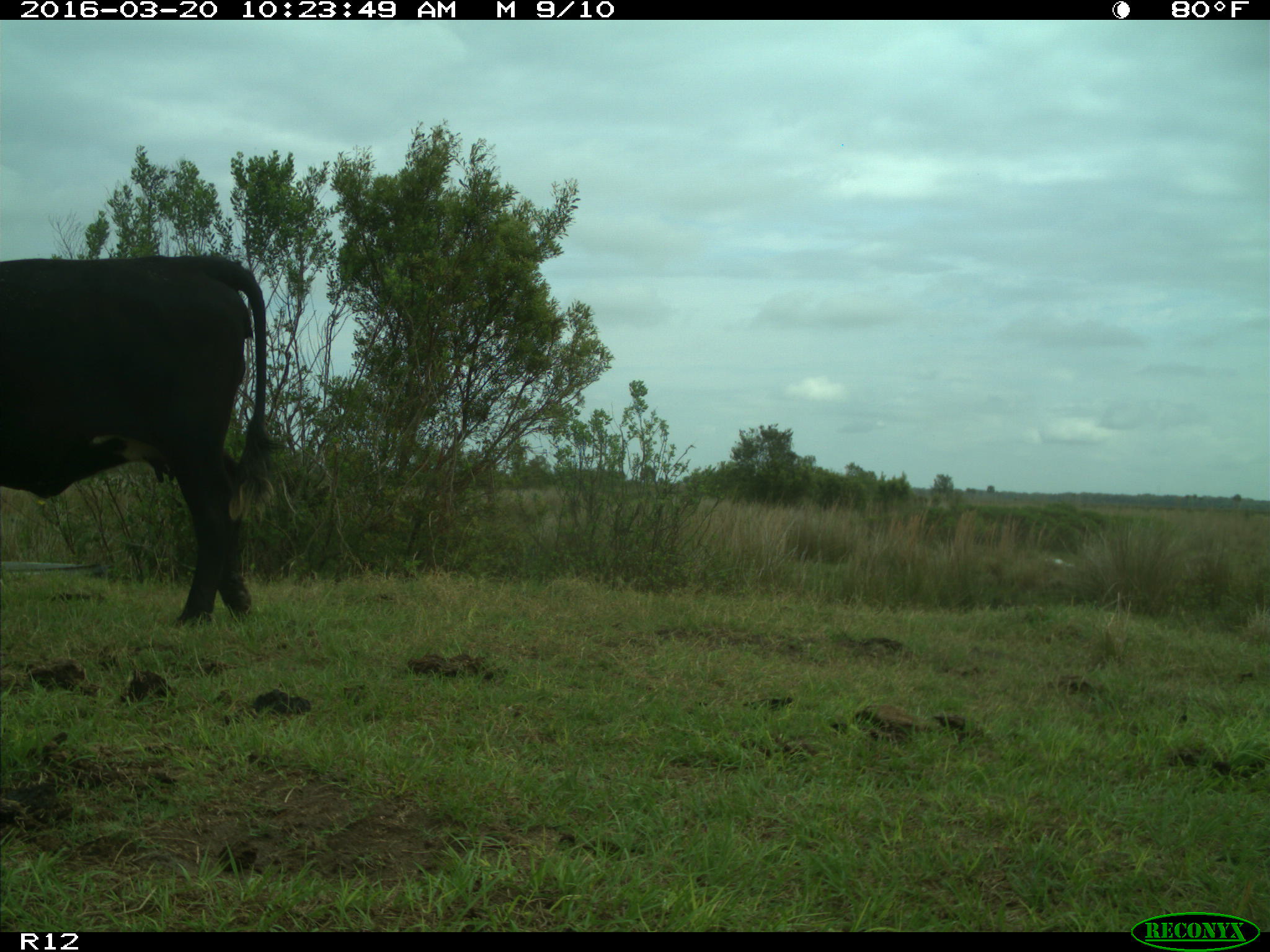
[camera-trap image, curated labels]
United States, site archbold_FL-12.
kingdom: Animalia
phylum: Chordata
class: Mammalia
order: Artiodactyla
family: Bovidae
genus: Bos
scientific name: Bos taurus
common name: domestic cow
Bos taurus (domestic cow).